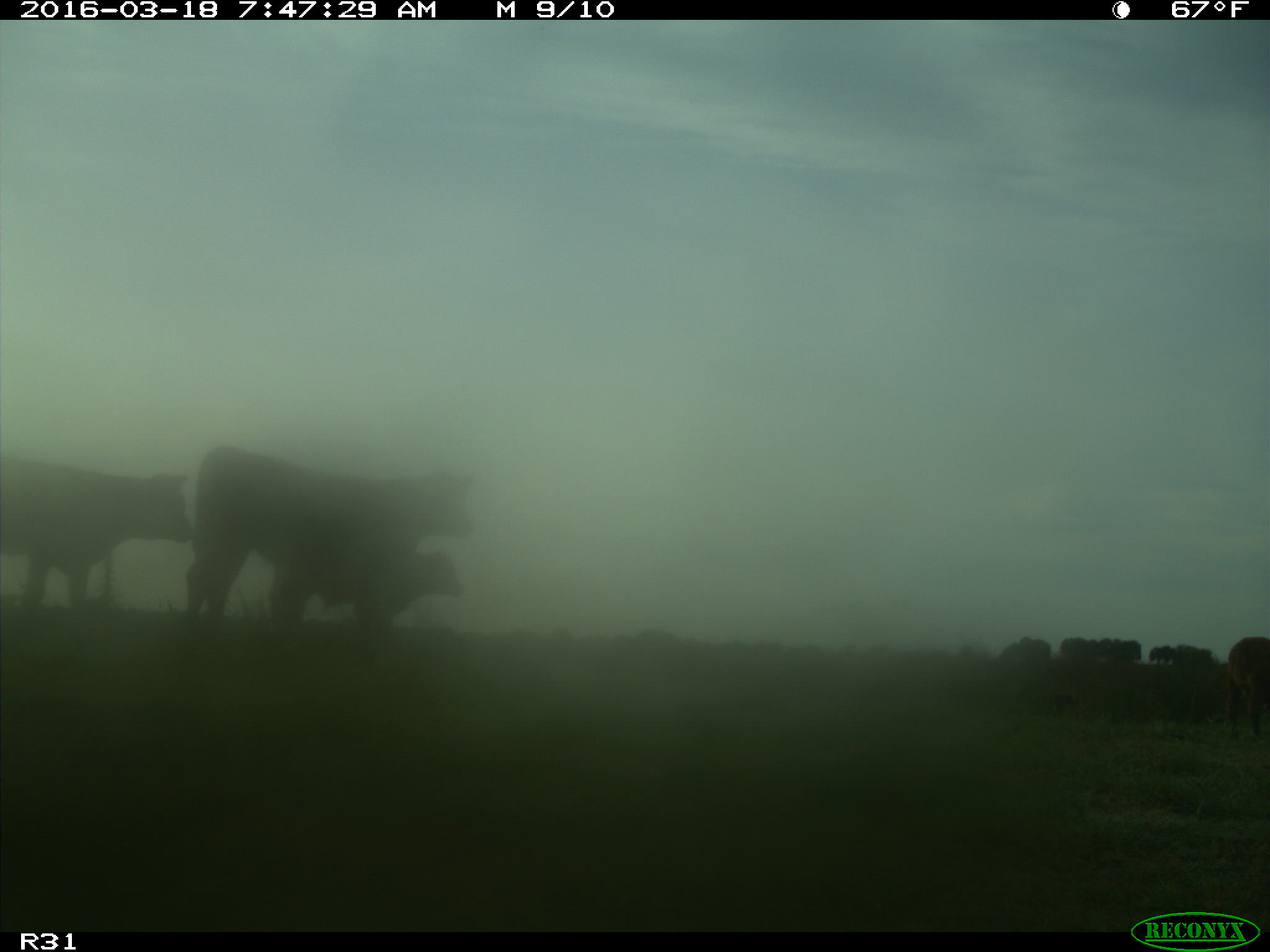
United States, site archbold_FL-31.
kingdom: Animalia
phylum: Chordata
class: Mammalia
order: Artiodactyla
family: Bovidae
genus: Bos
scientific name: Bos taurus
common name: domestic cow